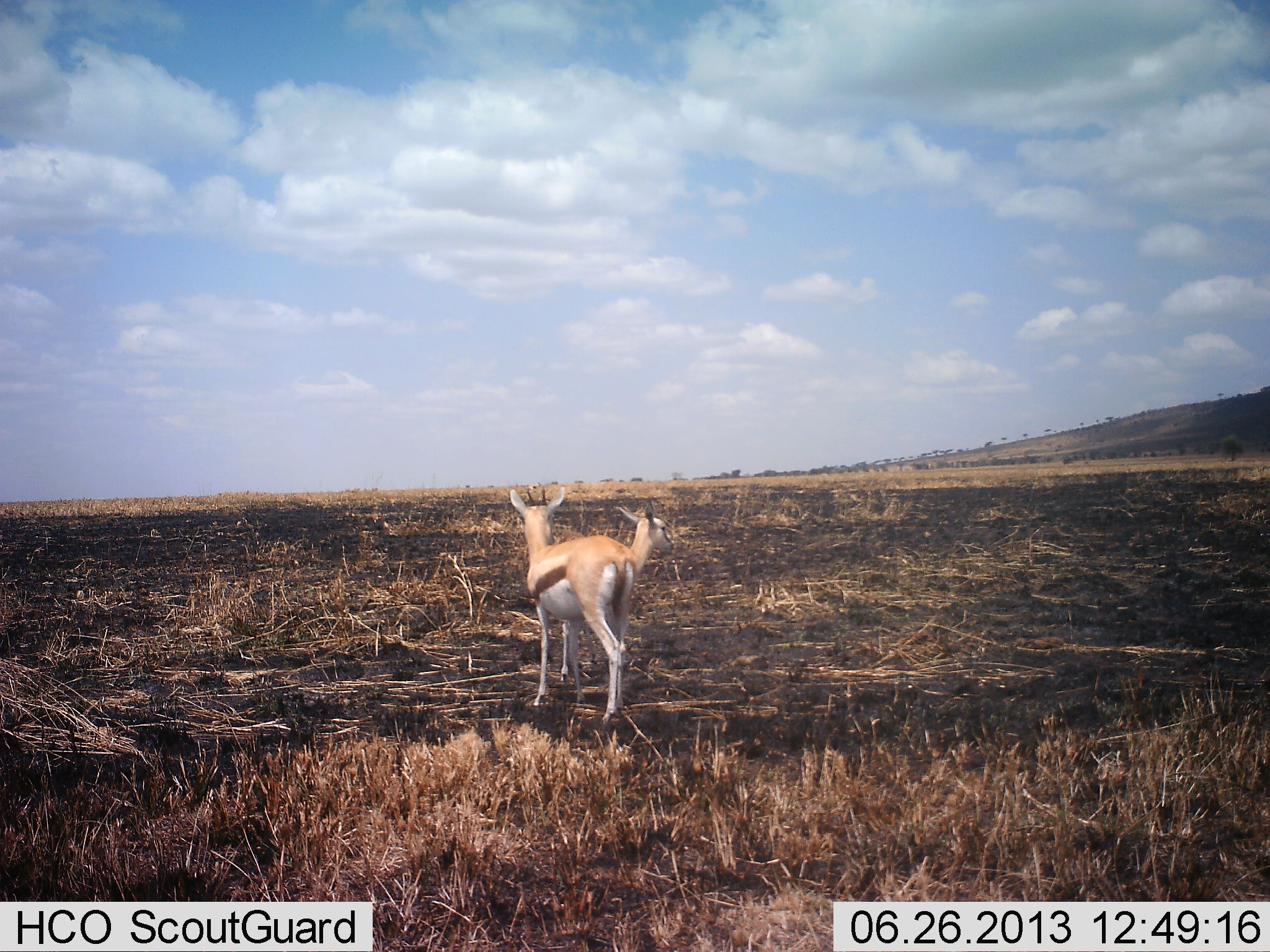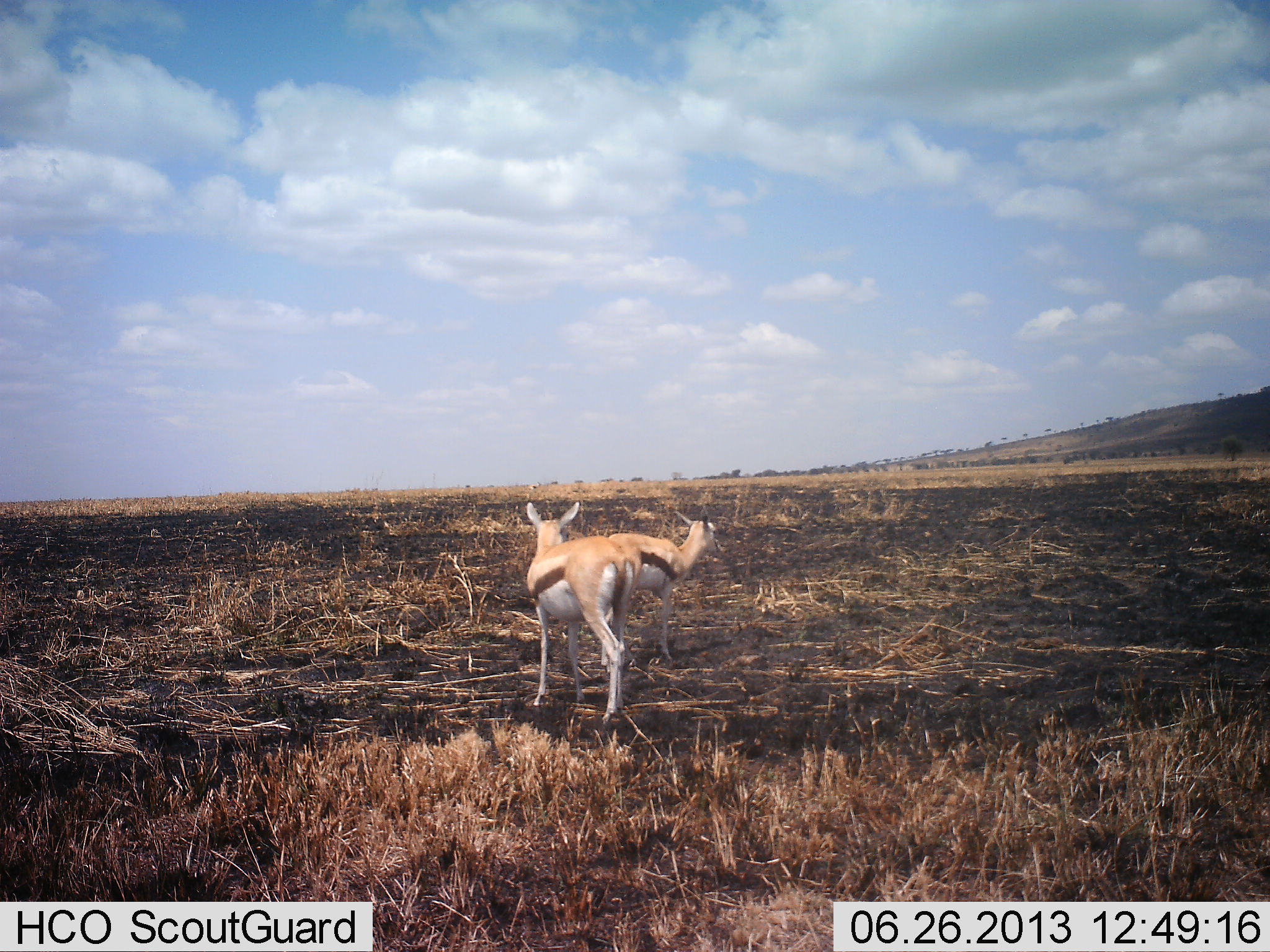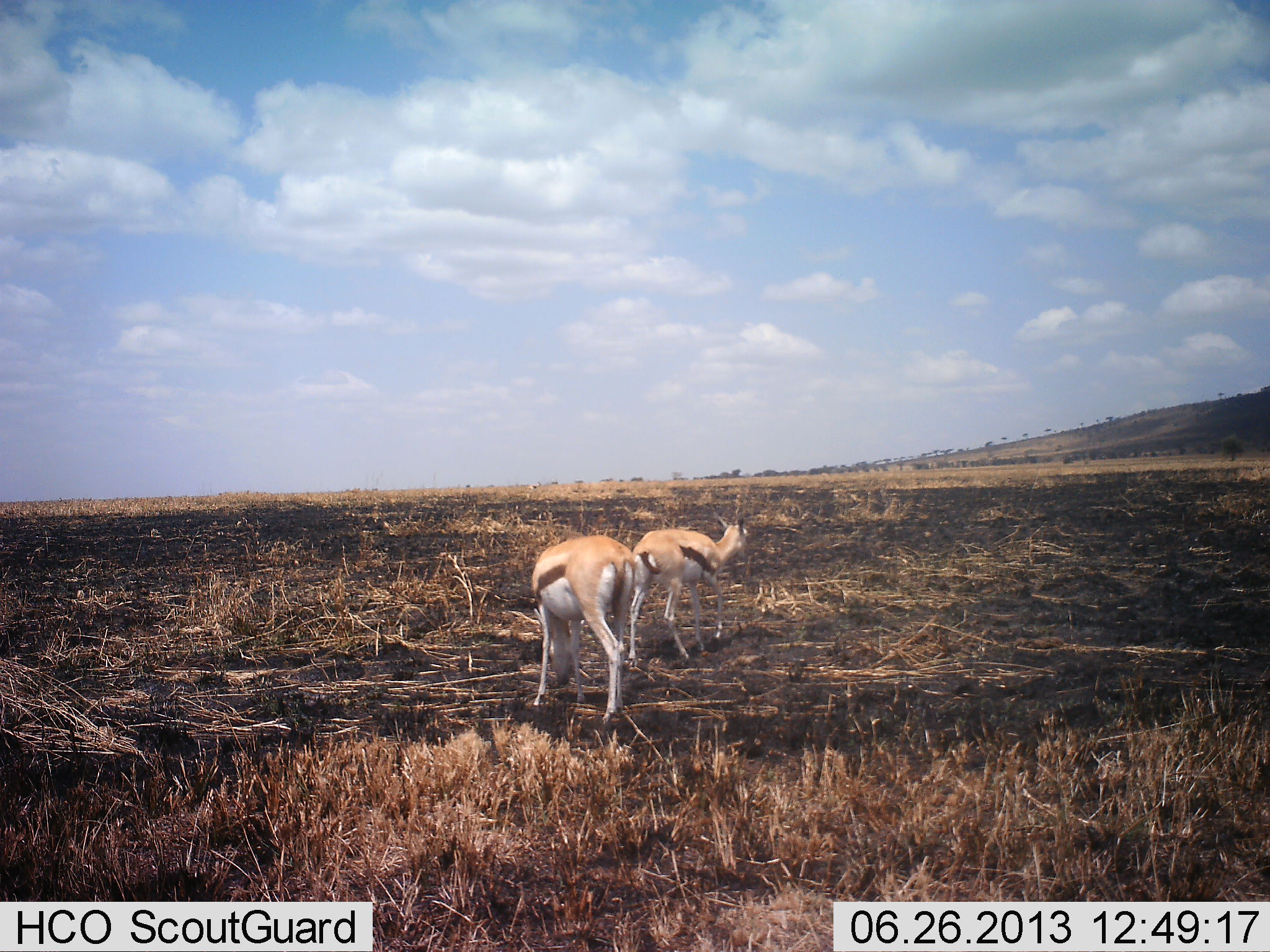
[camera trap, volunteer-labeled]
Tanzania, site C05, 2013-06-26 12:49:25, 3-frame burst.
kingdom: Animalia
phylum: Chordata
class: Mammalia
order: Artiodactyla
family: Bovidae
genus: Eudorcas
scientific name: Eudorcas thomsonii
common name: thomson's gazelle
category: gazellethomsons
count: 2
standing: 64%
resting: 0%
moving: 75%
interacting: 0%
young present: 4%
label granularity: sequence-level